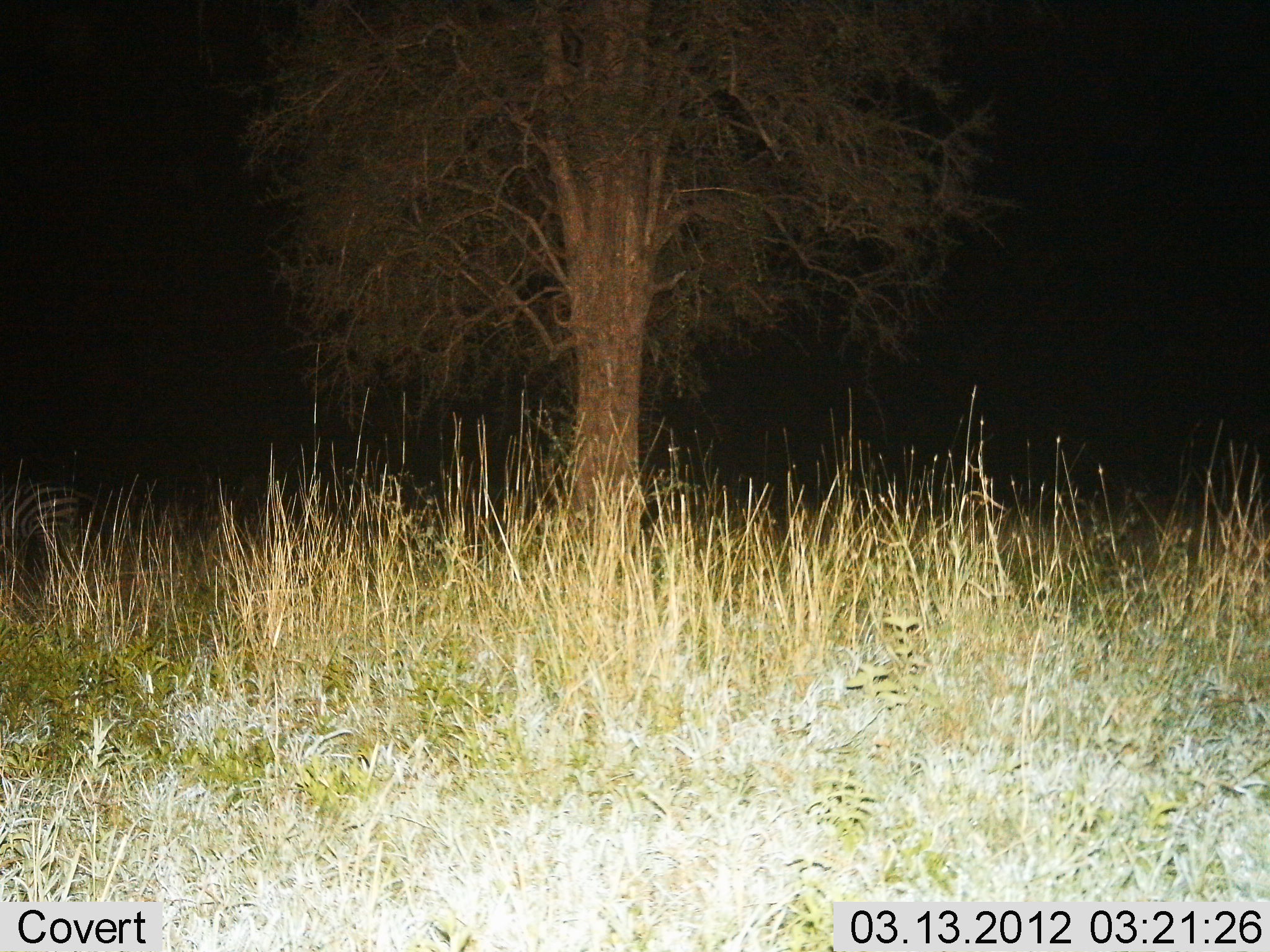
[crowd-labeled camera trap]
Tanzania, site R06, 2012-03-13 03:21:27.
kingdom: Animalia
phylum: Chordata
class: Mammalia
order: Perissodactyla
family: Equidae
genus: Equus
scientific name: Equus quagga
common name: plains zebra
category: zebra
Zebra (plains zebra) (Equus quagga), count 1. Behavior (volunteer vote fractions): standing 93%, resting 0%, moving 7%, interacting 0%. Young present (vote fraction): 0%. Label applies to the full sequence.